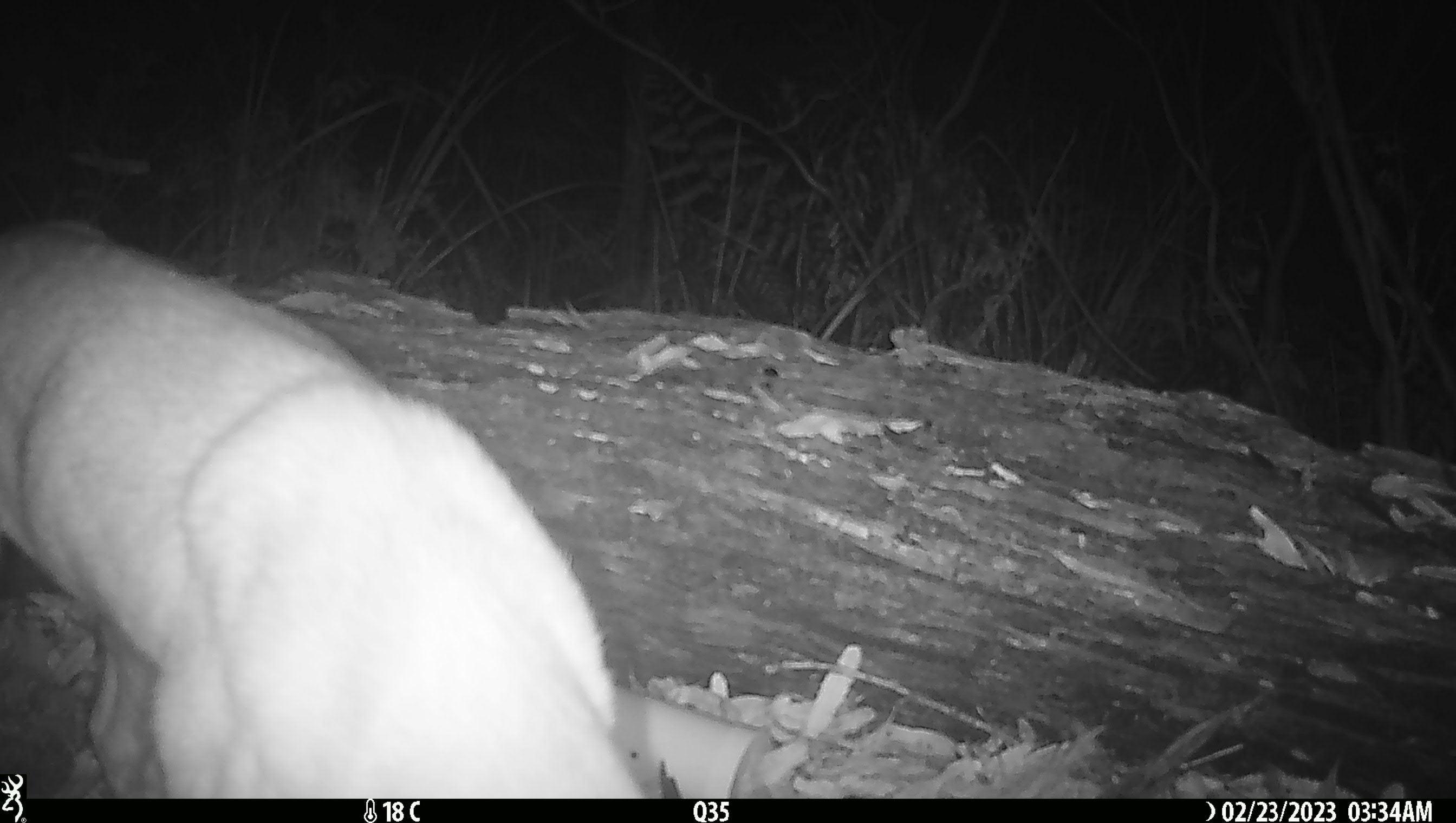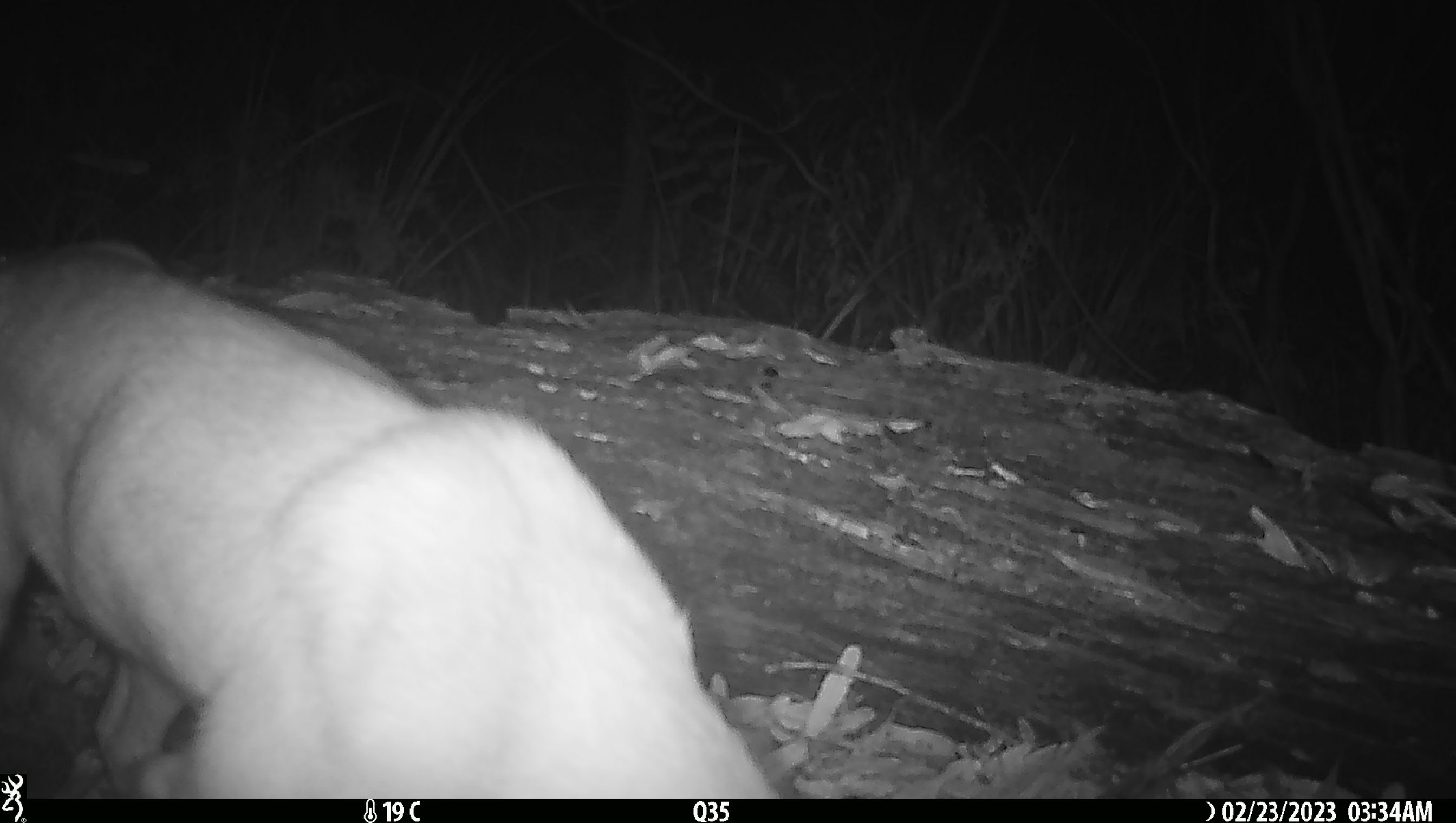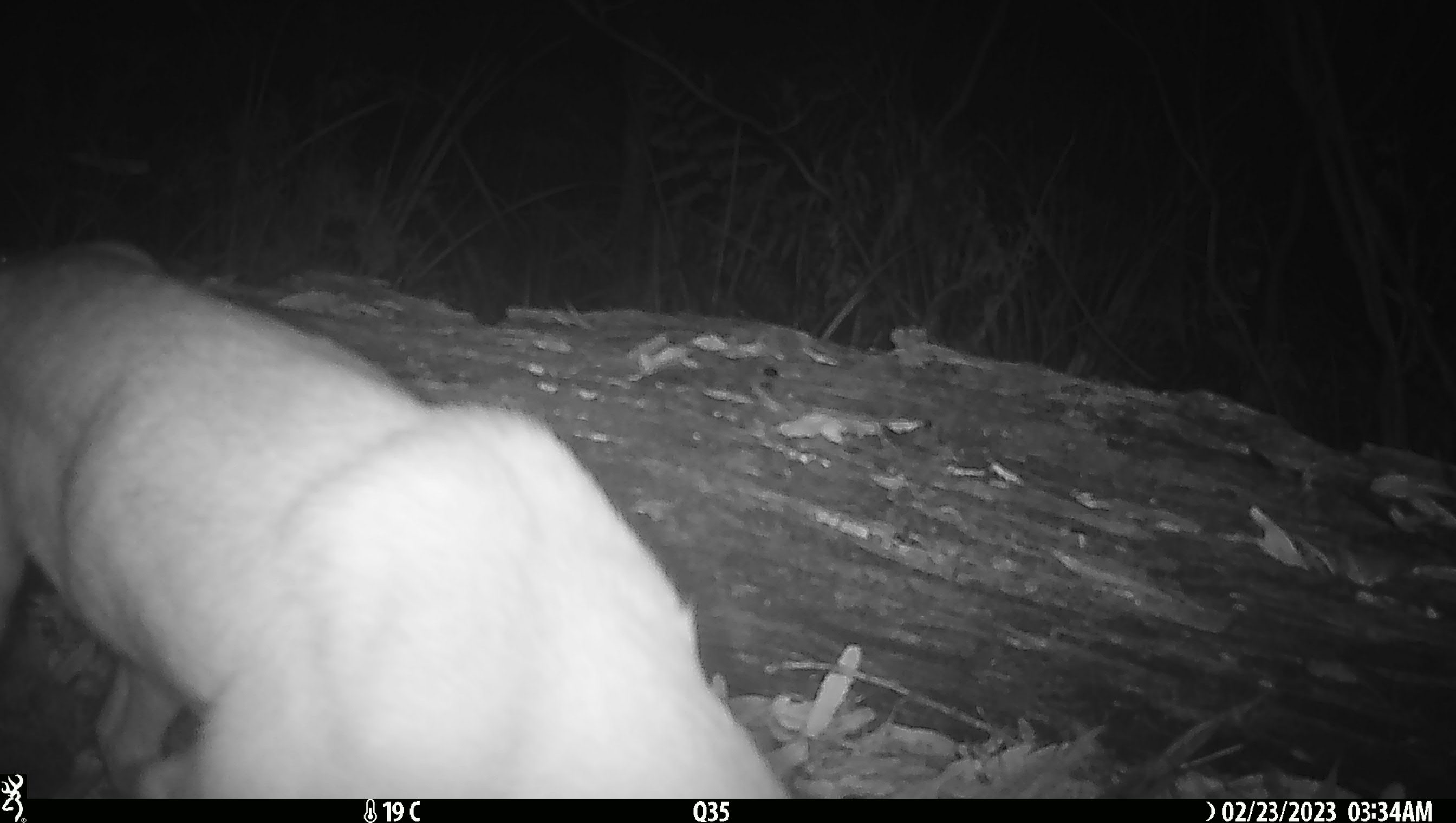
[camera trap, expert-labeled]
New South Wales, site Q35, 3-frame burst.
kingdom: Animalia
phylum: Chordata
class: Mammalia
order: Carnivora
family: Canidae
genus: Canis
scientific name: Canis familiaris dingo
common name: dingo